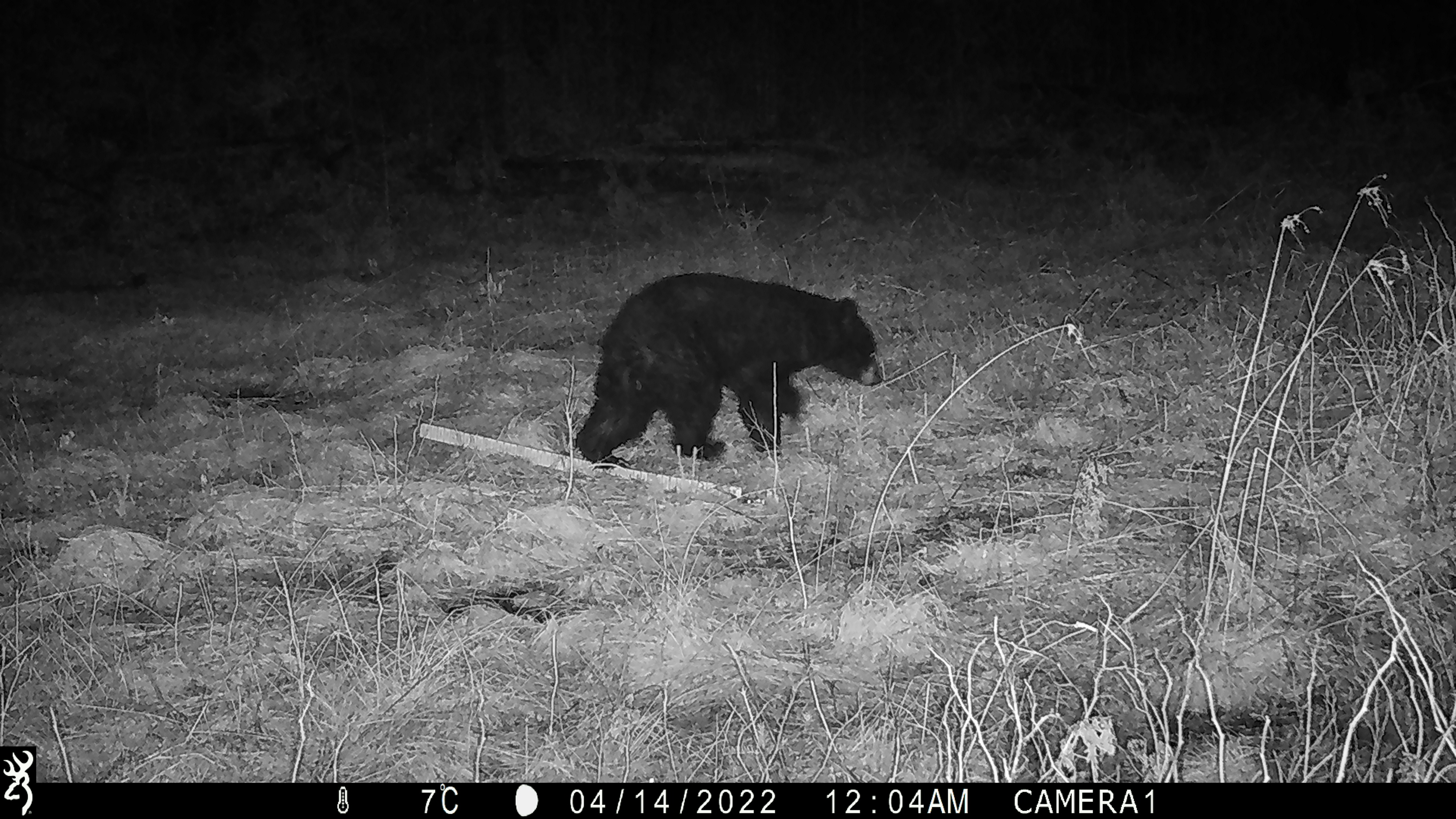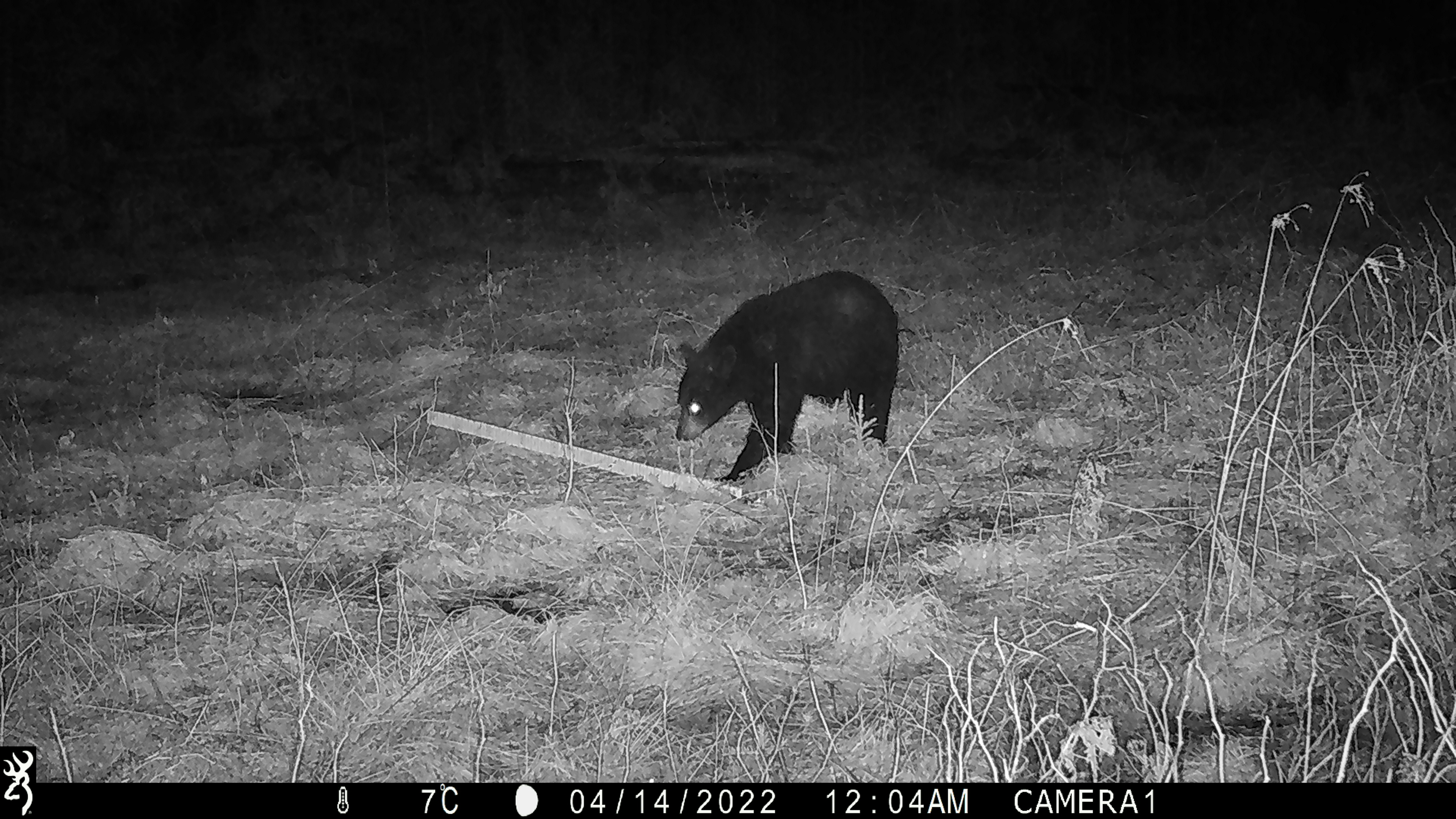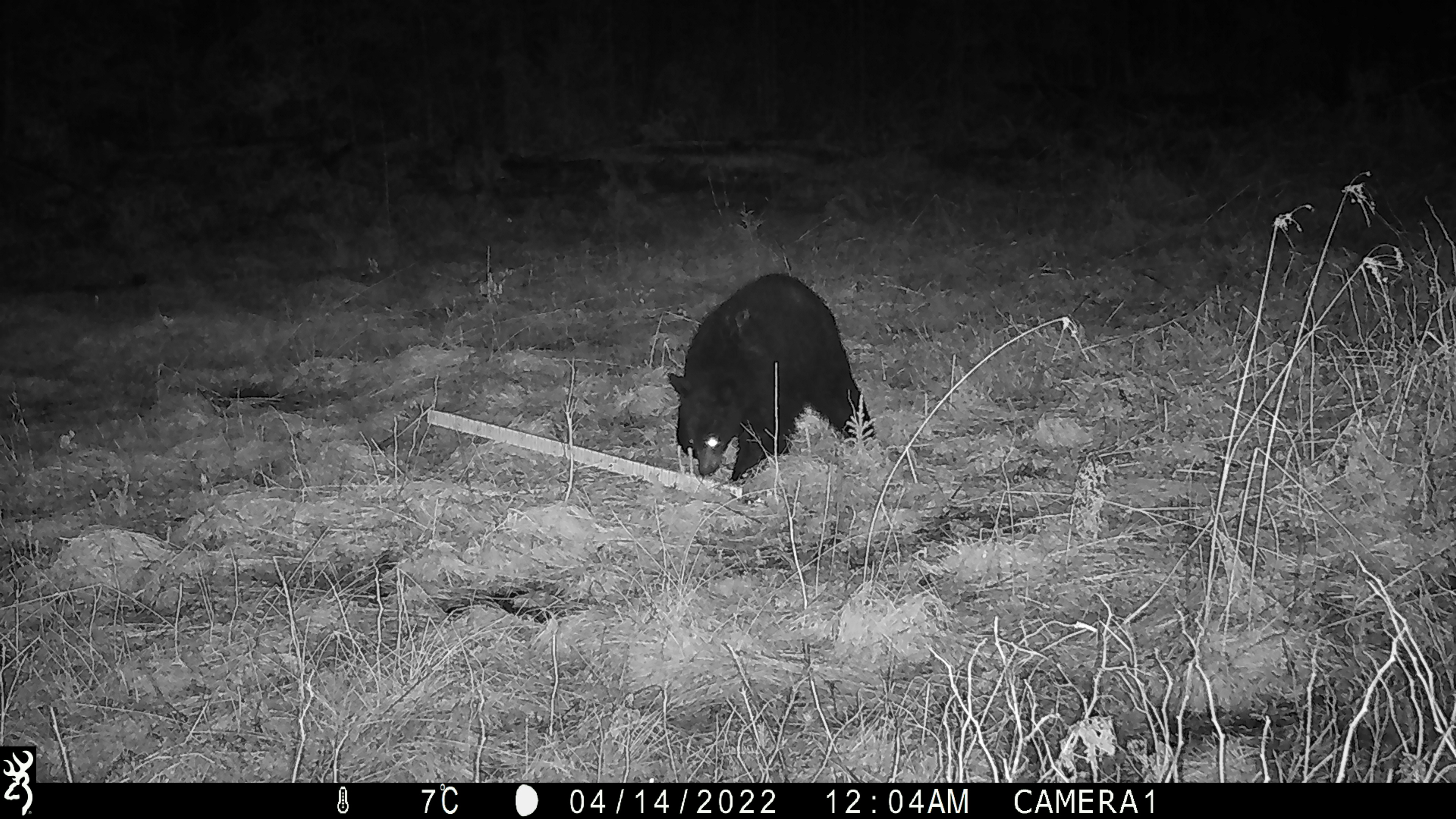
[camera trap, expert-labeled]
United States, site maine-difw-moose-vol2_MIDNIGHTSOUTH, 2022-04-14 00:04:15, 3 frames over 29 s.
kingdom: Animalia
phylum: Chordata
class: Mammalia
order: Carnivora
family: Ursidae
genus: Ursus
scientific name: Ursus americanus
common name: black bear